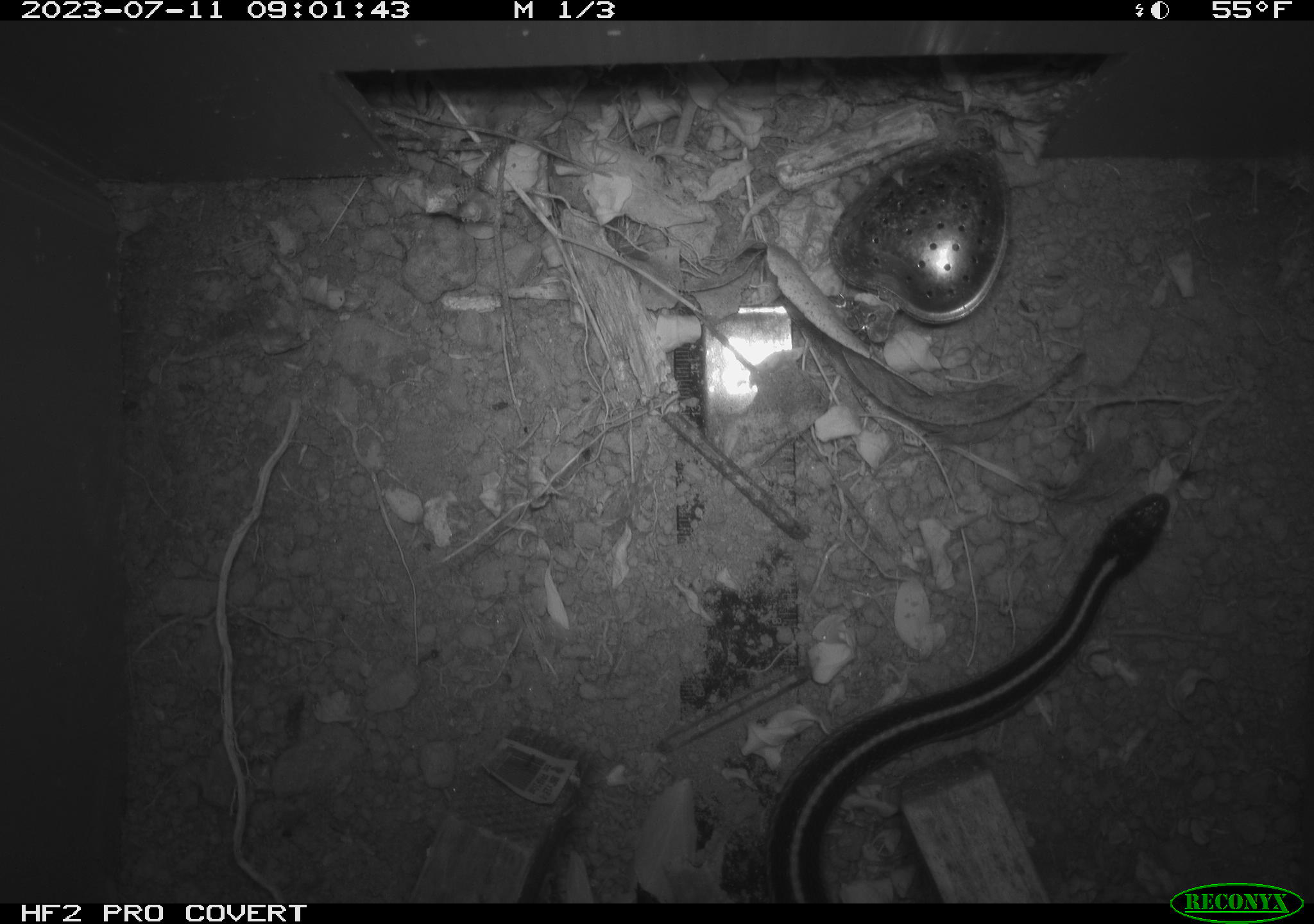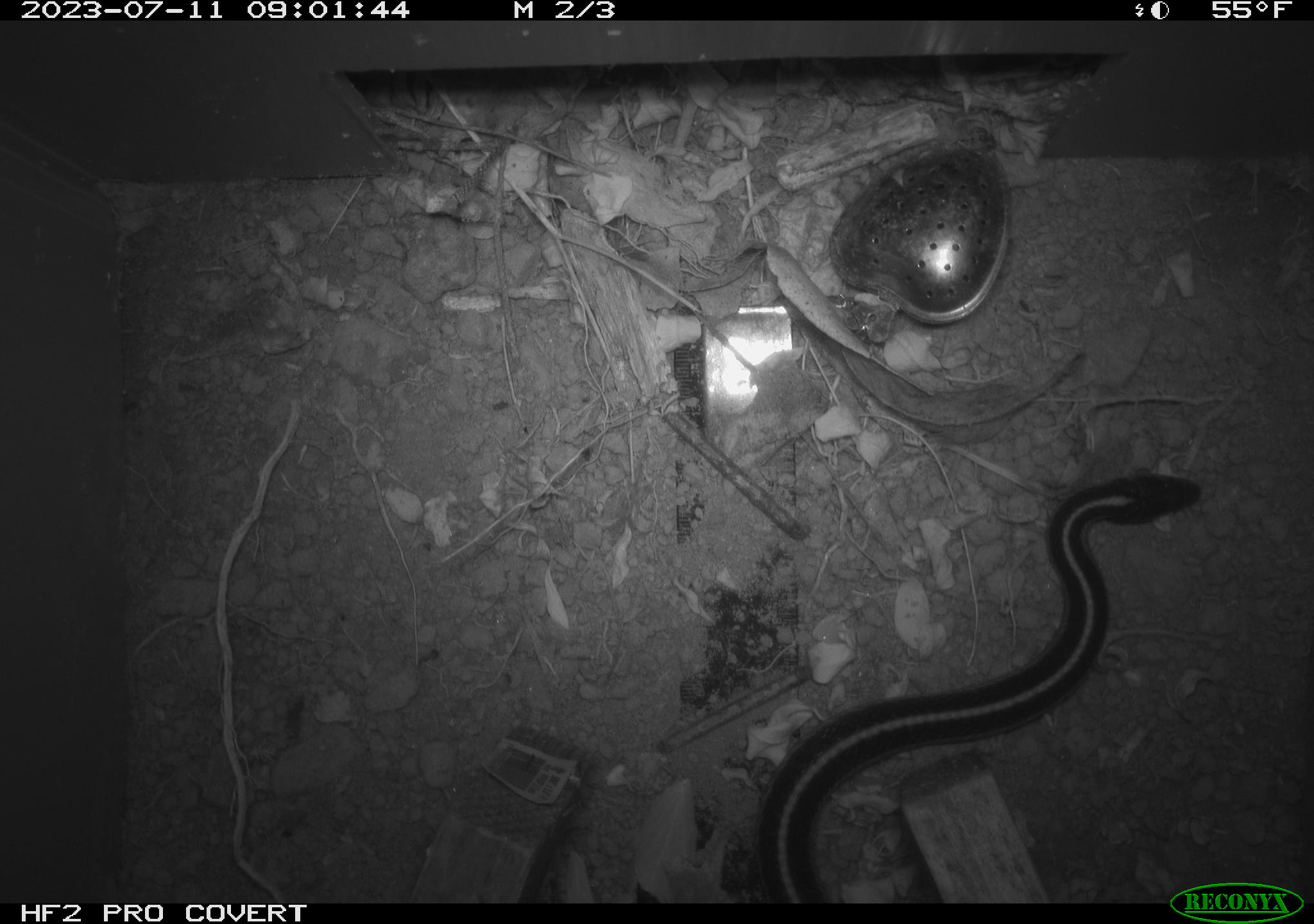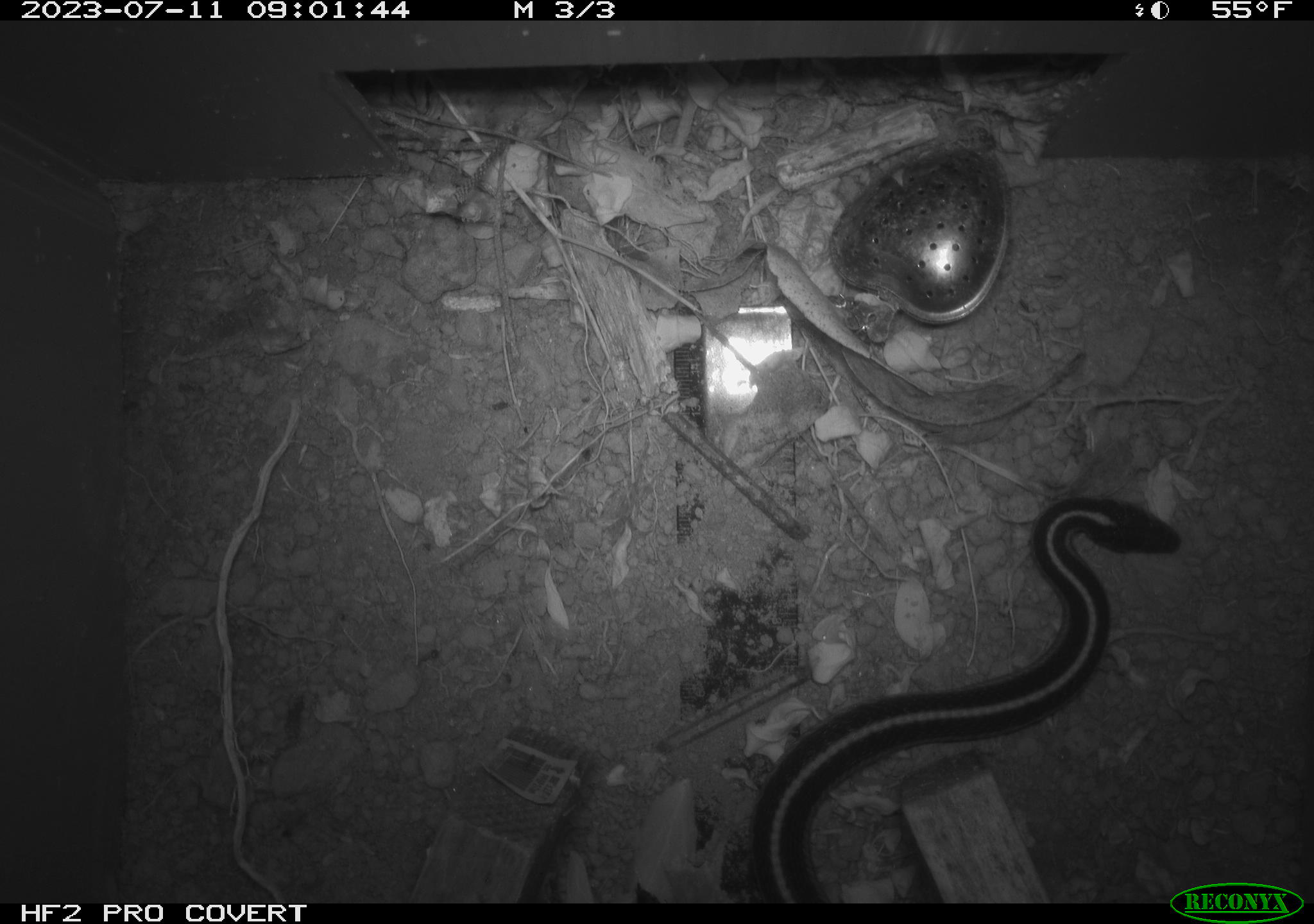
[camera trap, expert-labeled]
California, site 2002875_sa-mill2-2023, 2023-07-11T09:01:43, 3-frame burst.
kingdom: Animalia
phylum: Chordata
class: Reptilia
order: Squamata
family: Colubridae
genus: Thamnophis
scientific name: Thamnophis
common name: american gartersnakes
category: thamnophis species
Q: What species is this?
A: Thamnophis species (american gartersnakes) (Thamnophis).